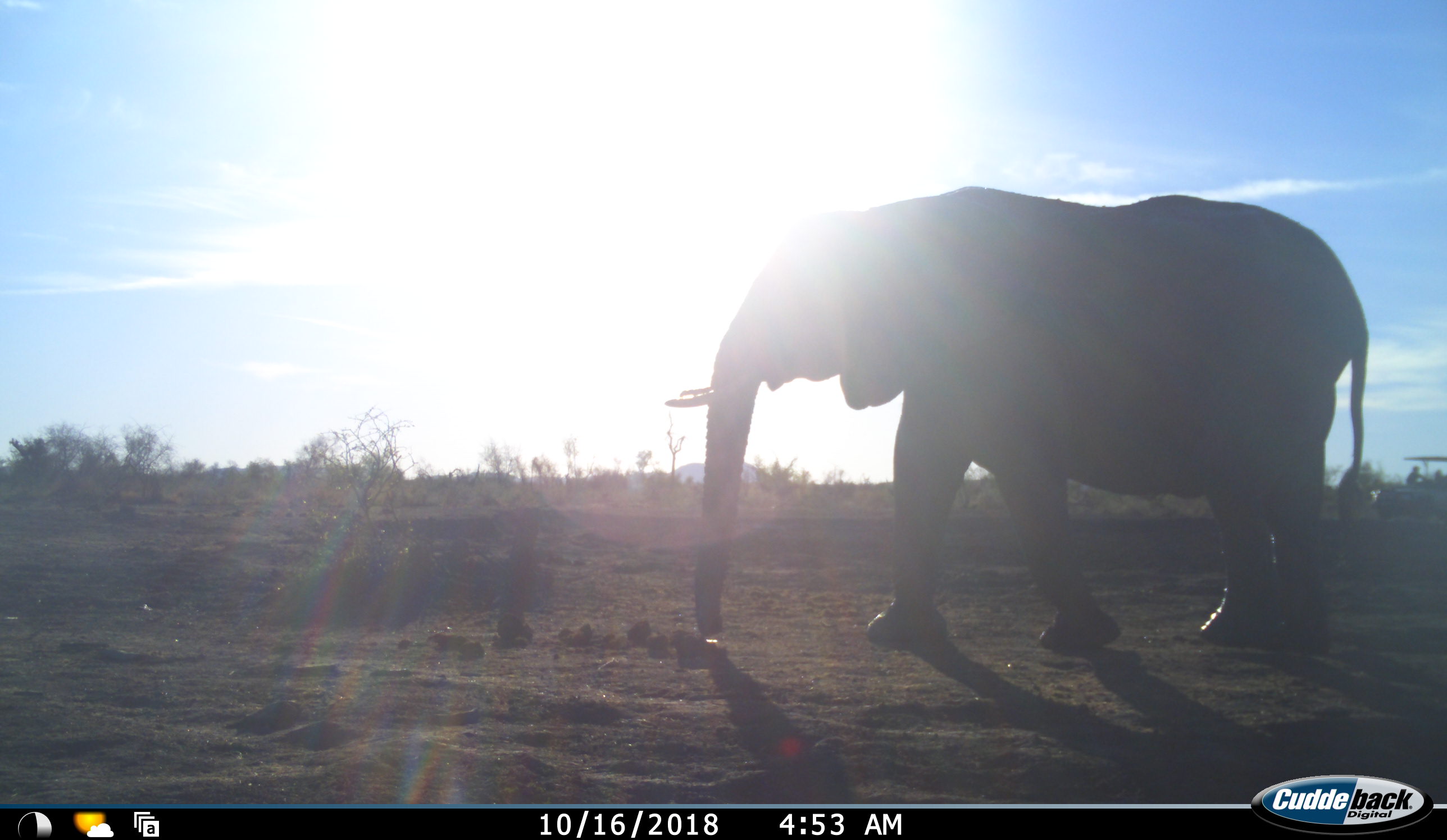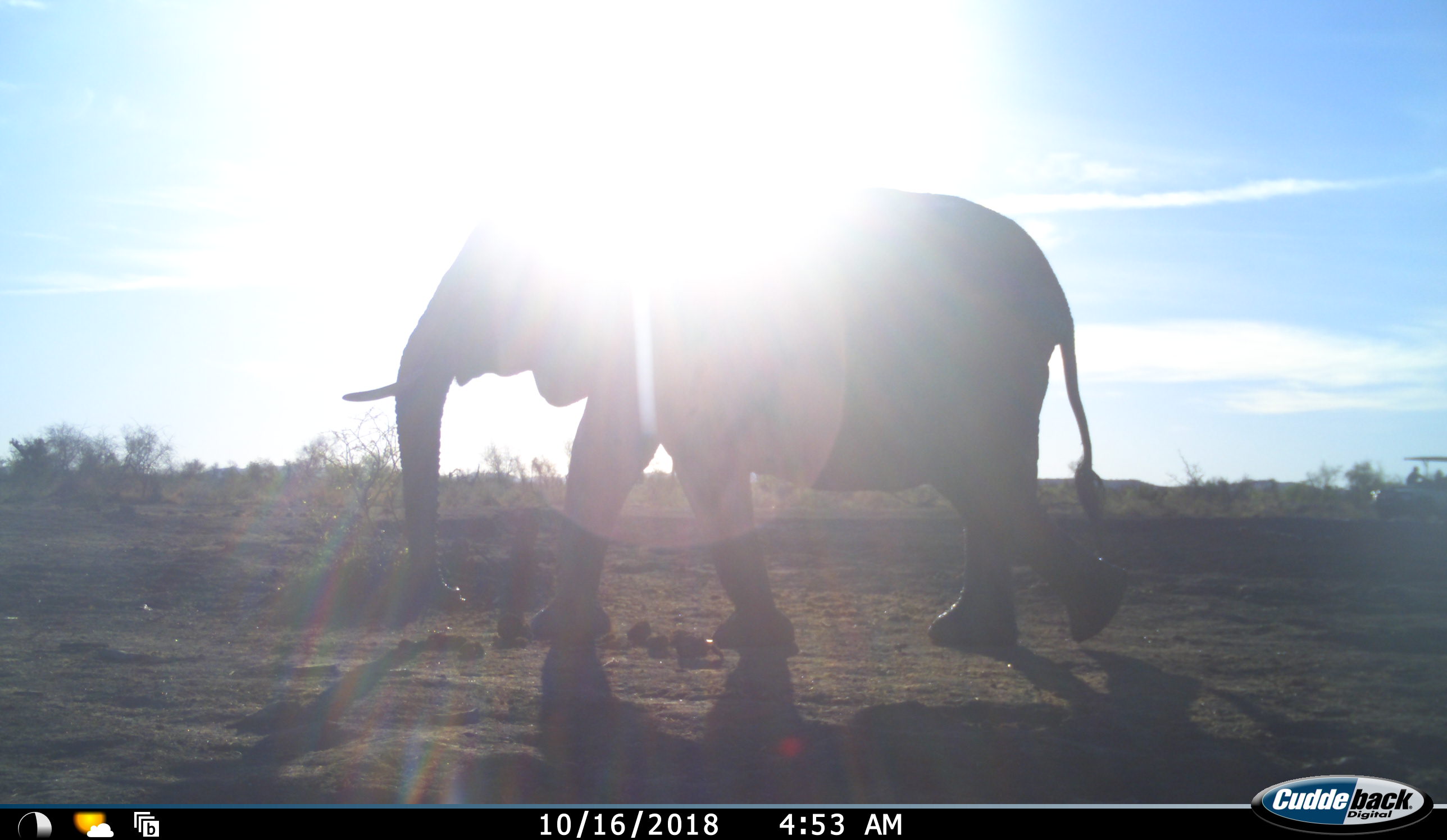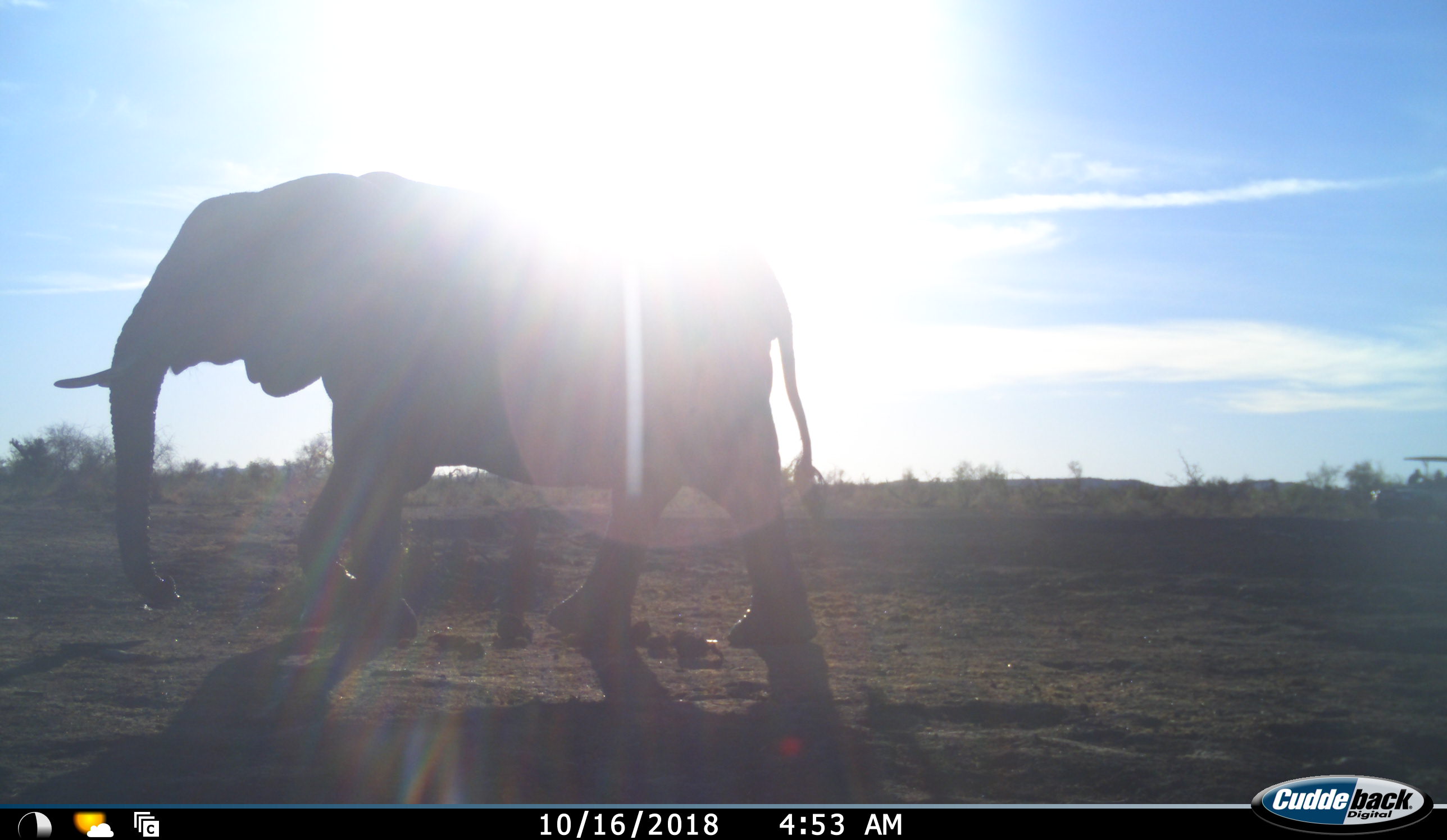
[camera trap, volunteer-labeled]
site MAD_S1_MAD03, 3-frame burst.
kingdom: Animalia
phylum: Chordata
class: Mammalia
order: Proboscidea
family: Elephantidae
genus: Loxodonta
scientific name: Loxodonta africana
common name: african bush elephant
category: elephant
Elephant (african bush elephant) (Loxodonta africana), count 1. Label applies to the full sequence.